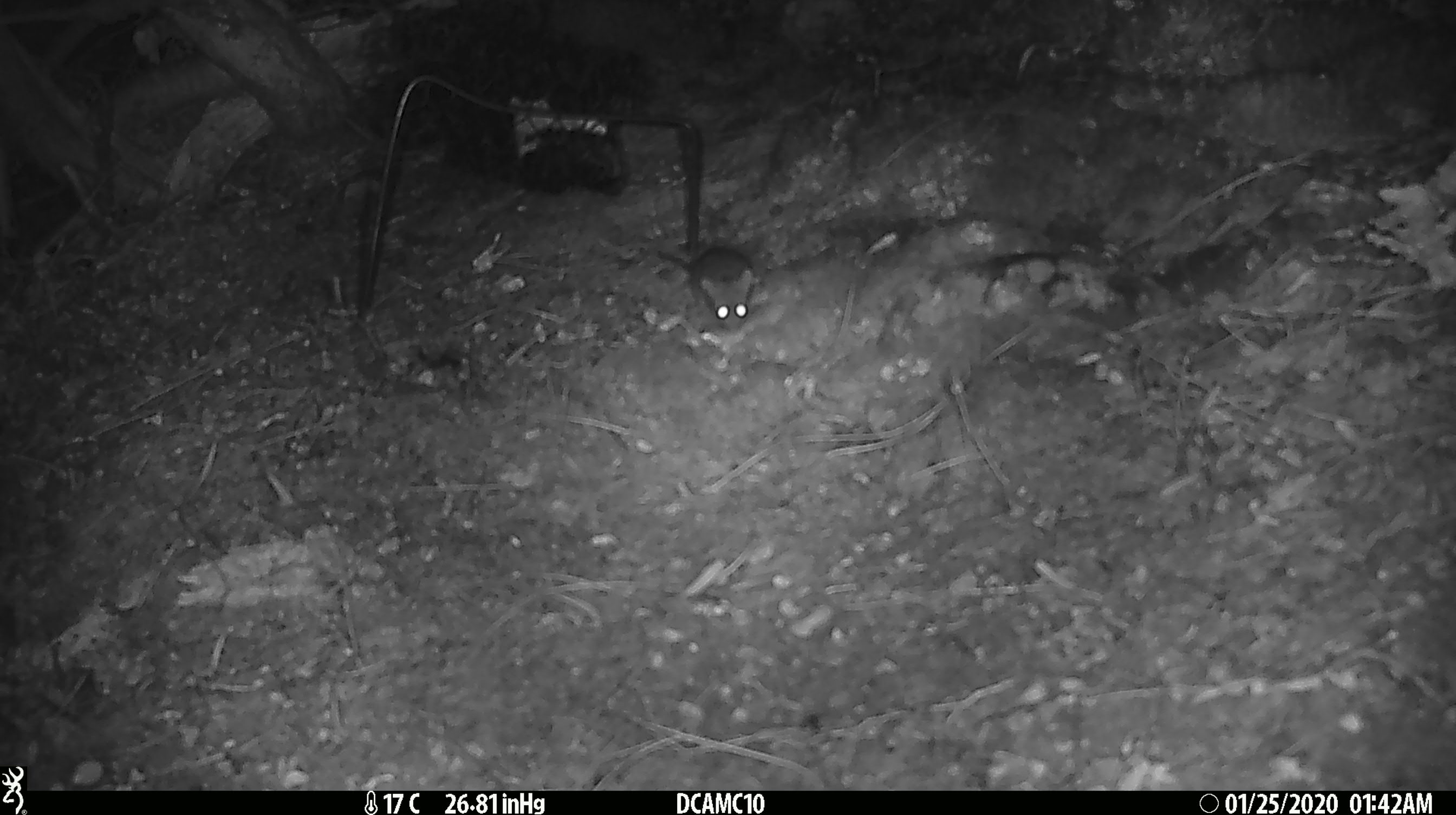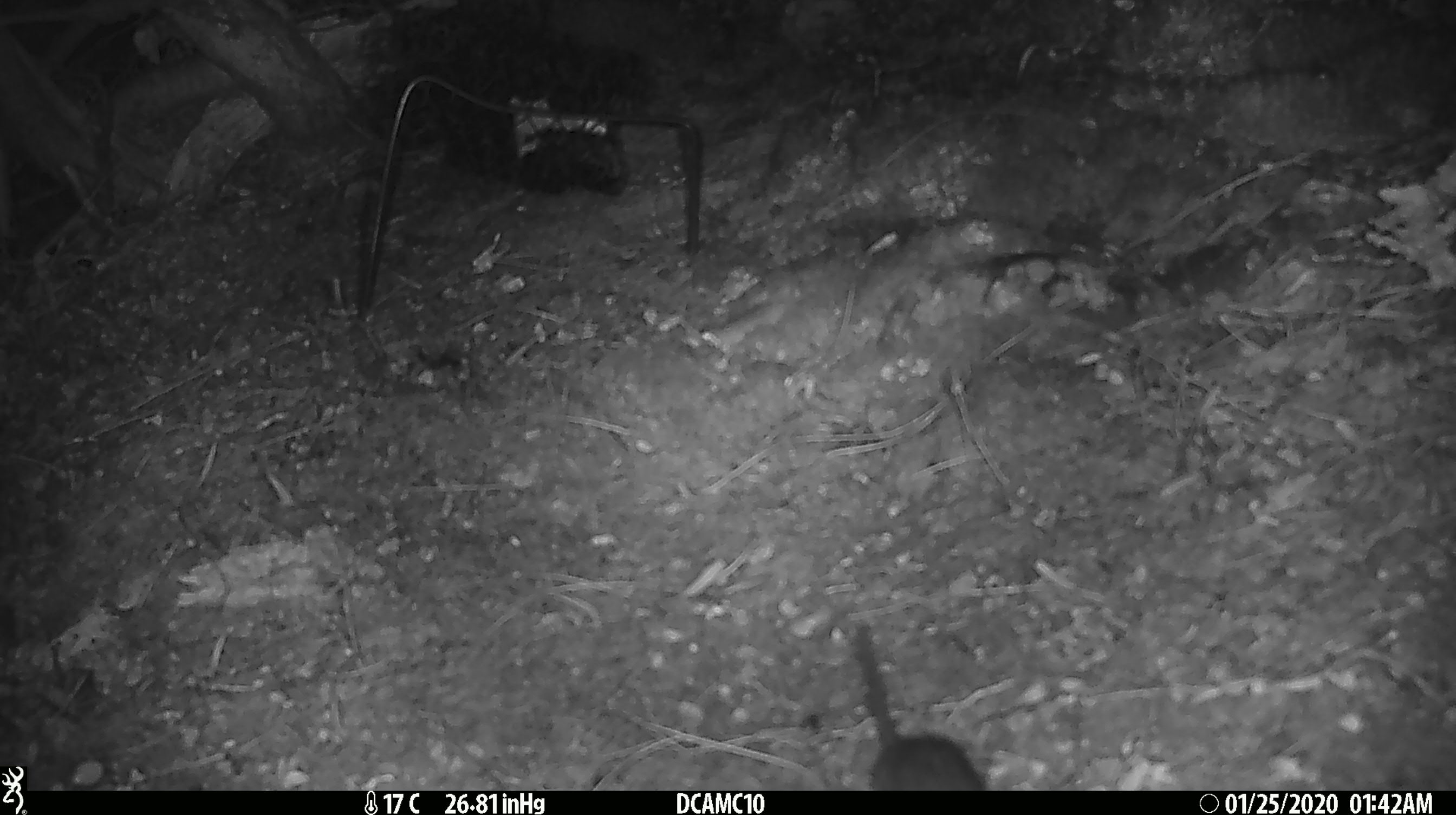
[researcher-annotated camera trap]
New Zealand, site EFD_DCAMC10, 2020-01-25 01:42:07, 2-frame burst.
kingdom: Animalia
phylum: Chordata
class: Mammalia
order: Rodentia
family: Muridae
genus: Mus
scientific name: Mus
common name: mouse